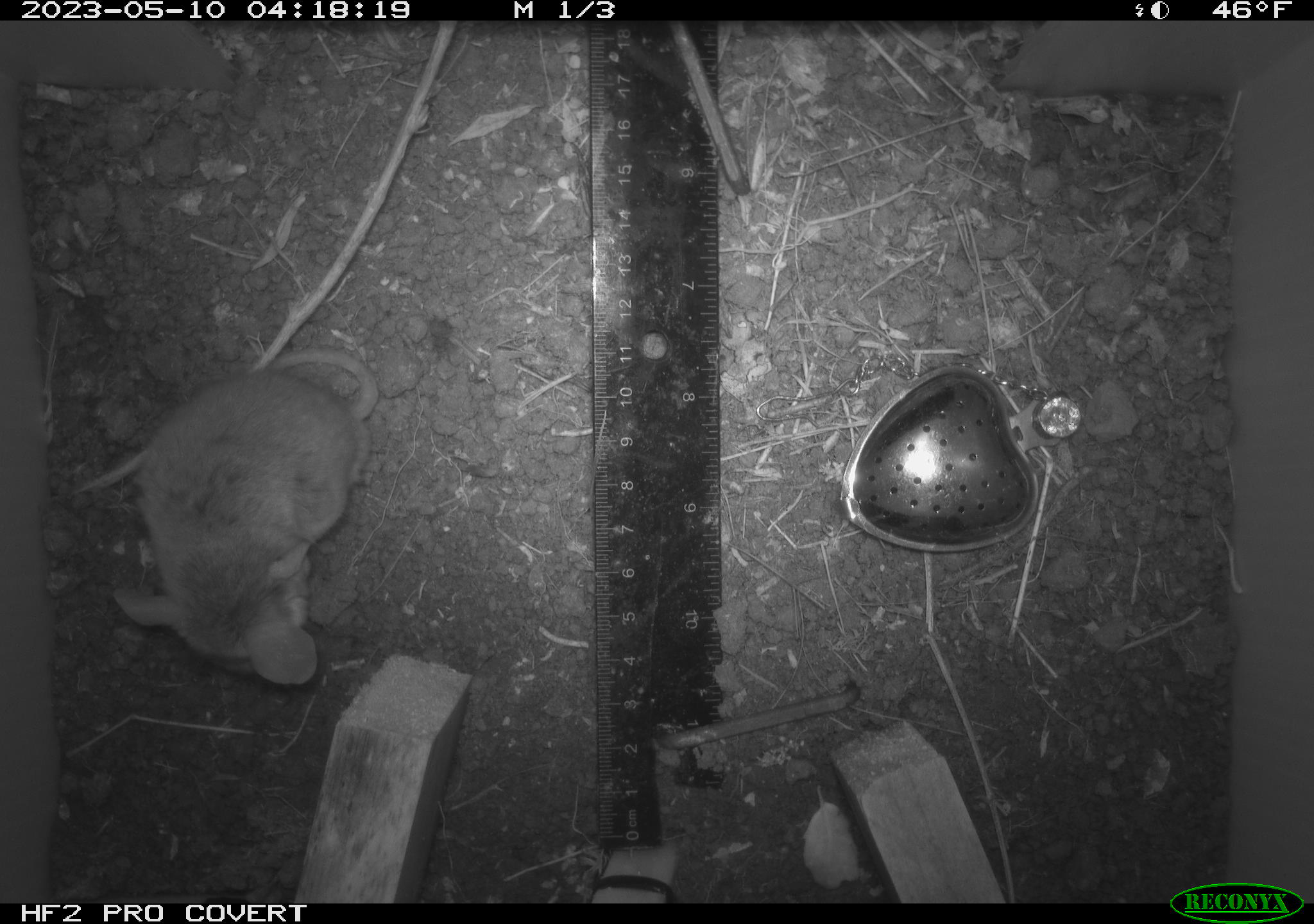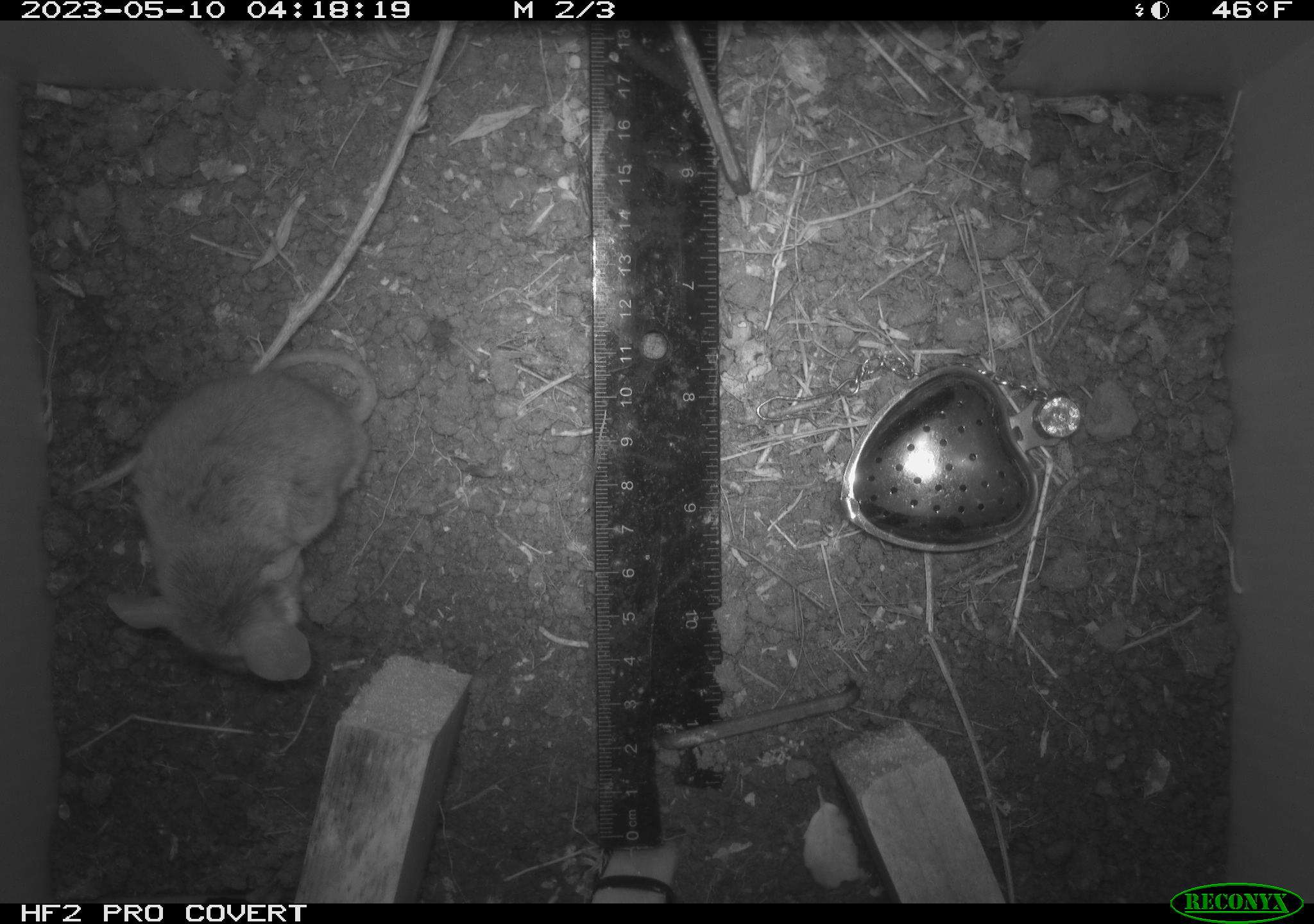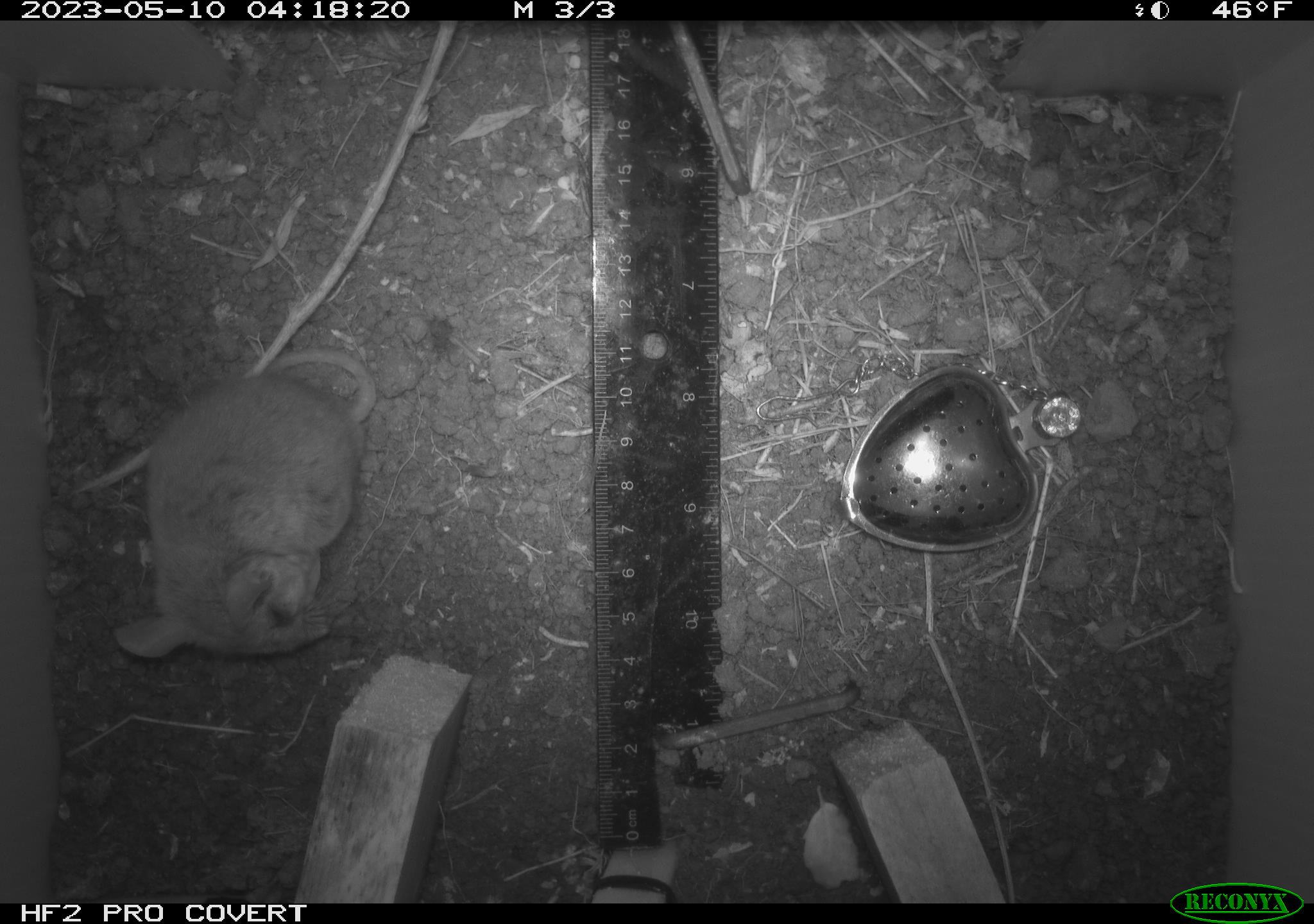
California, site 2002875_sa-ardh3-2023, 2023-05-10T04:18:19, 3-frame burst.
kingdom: Animalia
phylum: Chordata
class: Mammalia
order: Rodentia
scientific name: Rodentia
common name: mouse species